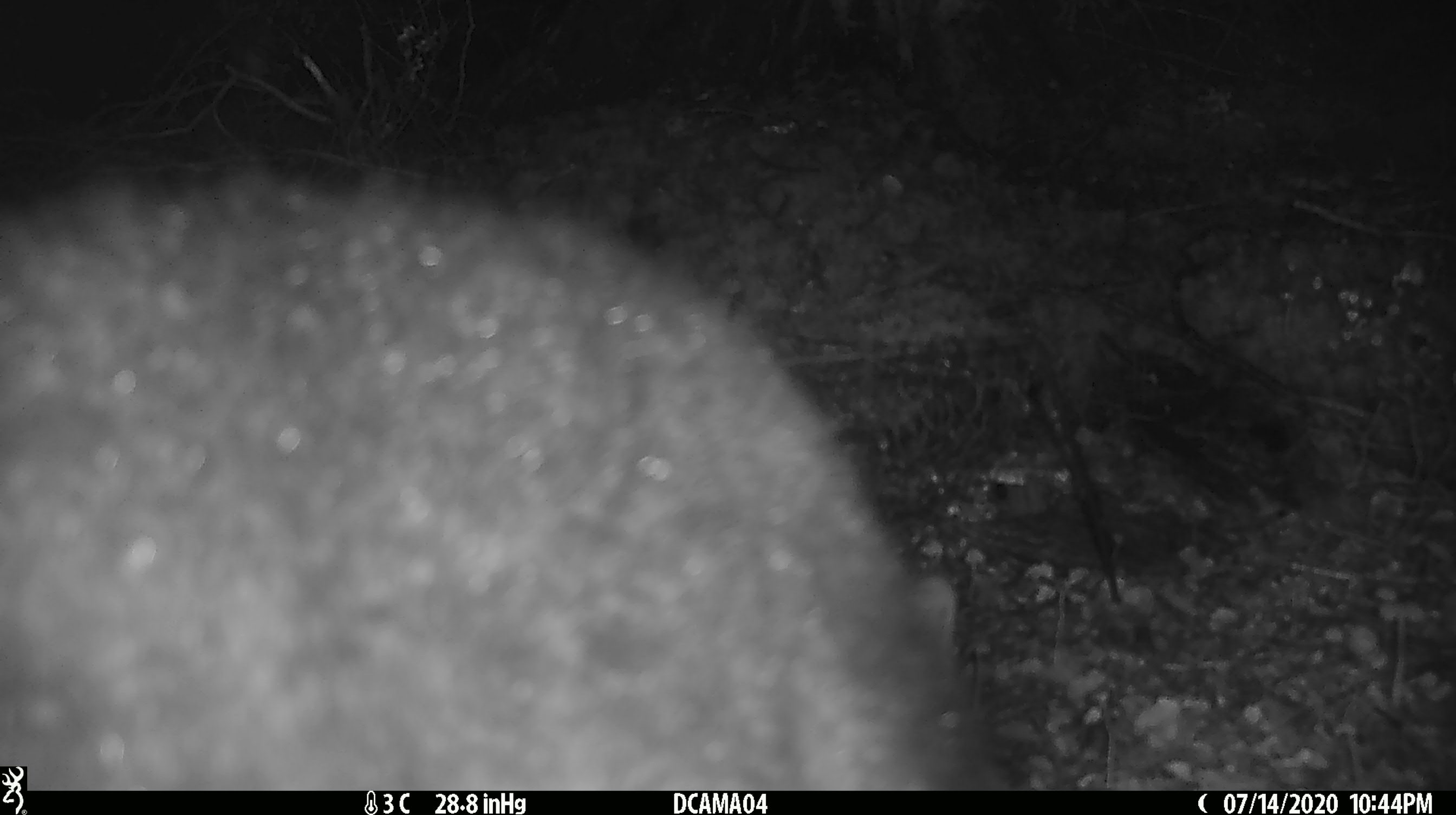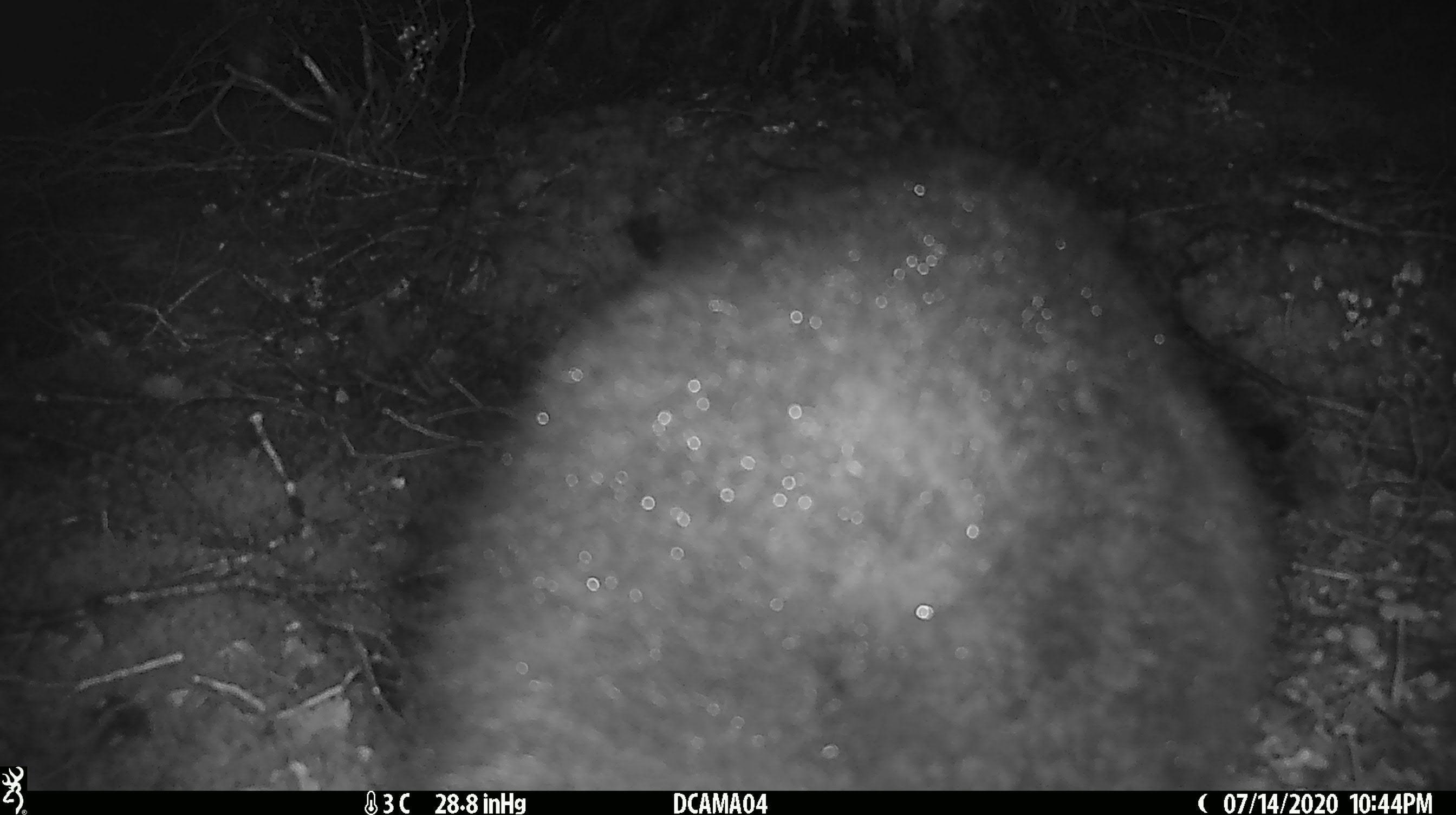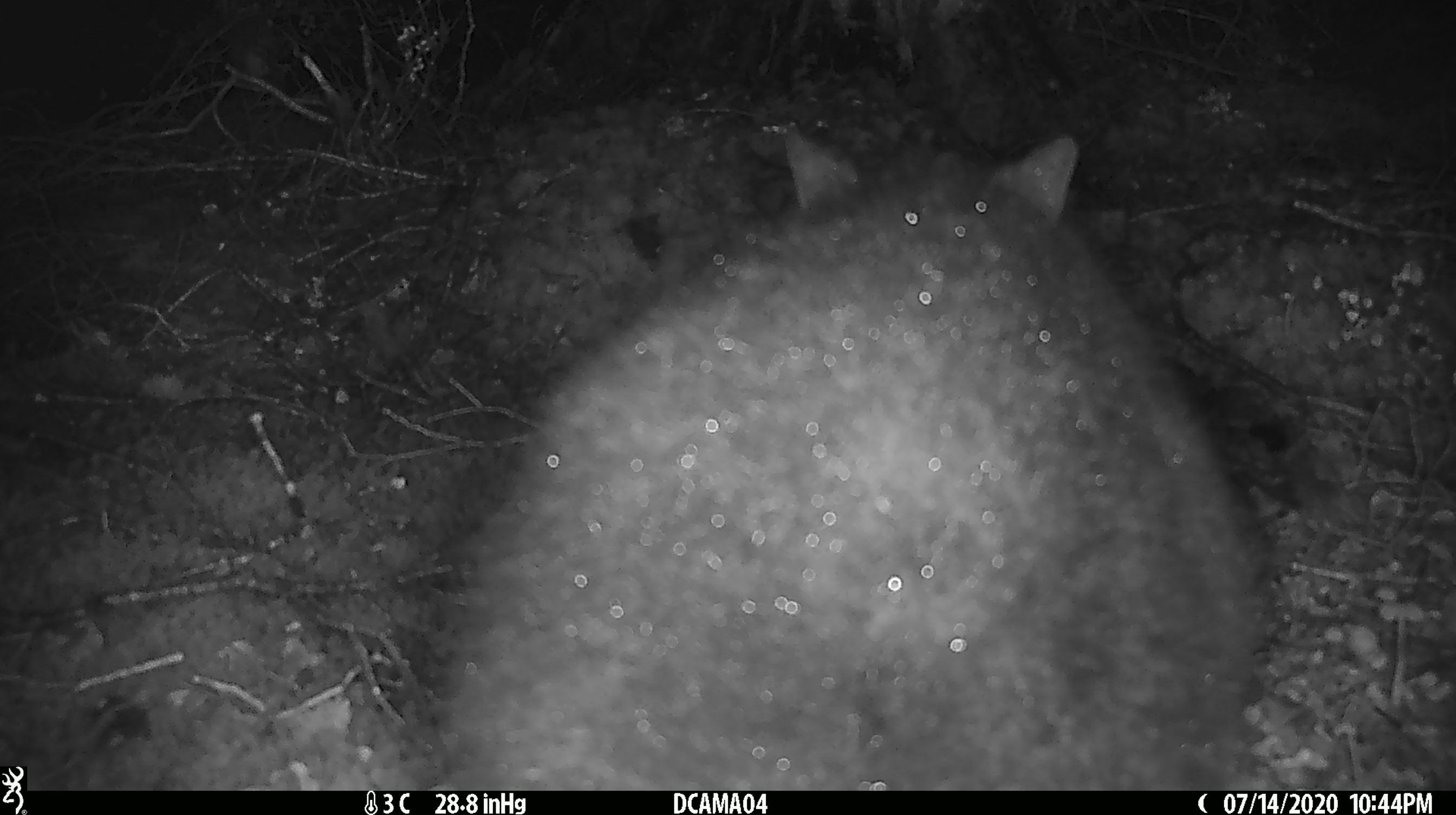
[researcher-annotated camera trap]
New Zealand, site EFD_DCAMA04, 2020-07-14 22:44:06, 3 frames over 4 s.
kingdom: Animalia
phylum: Chordata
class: Mammalia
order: Diprotodontia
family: Phalangeridae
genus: Trichosurus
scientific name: Trichosurus vulpecula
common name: common brushtail possum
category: possum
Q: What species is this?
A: Possum (common brushtail possum) (Trichosurus vulpecula).